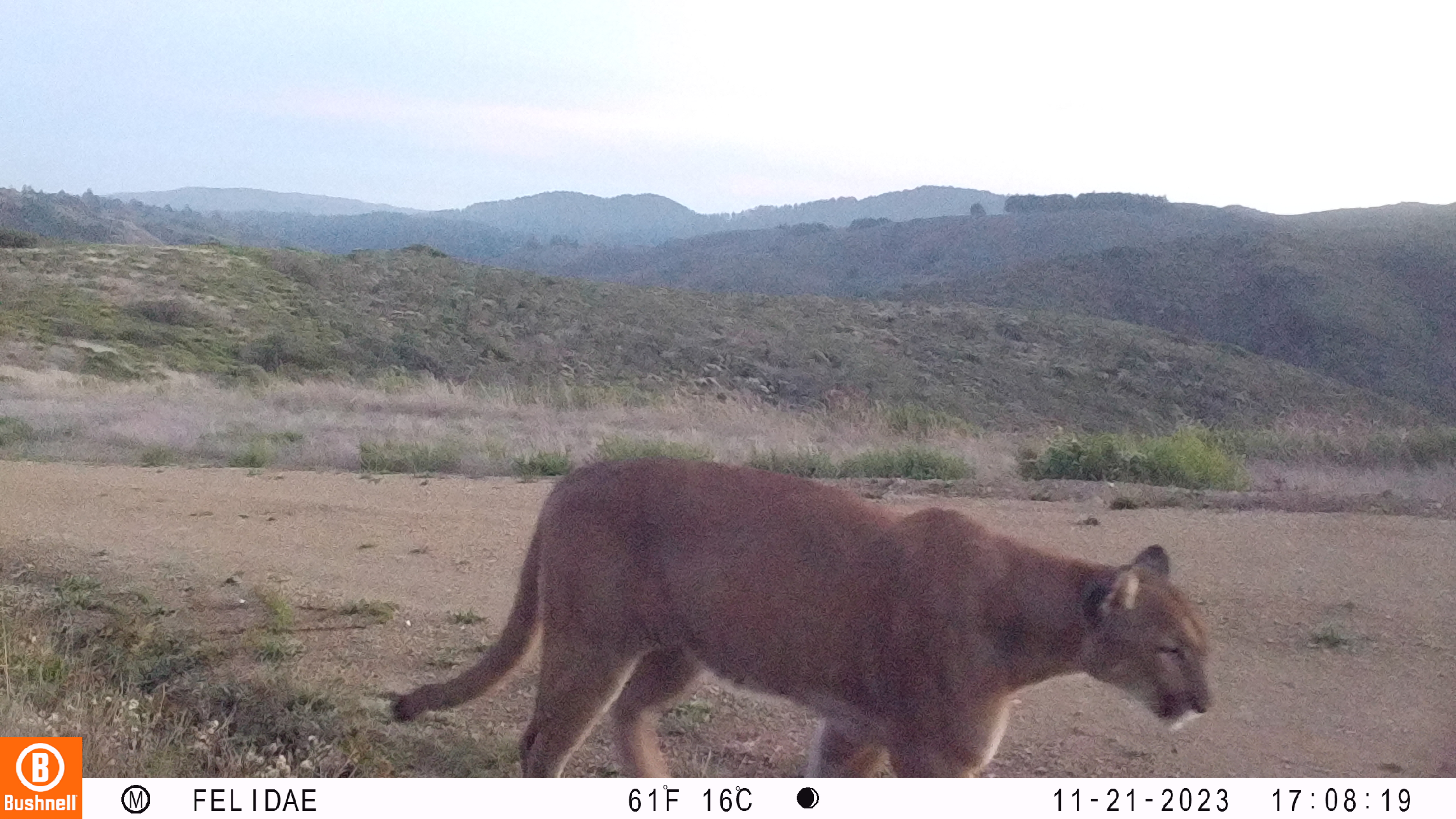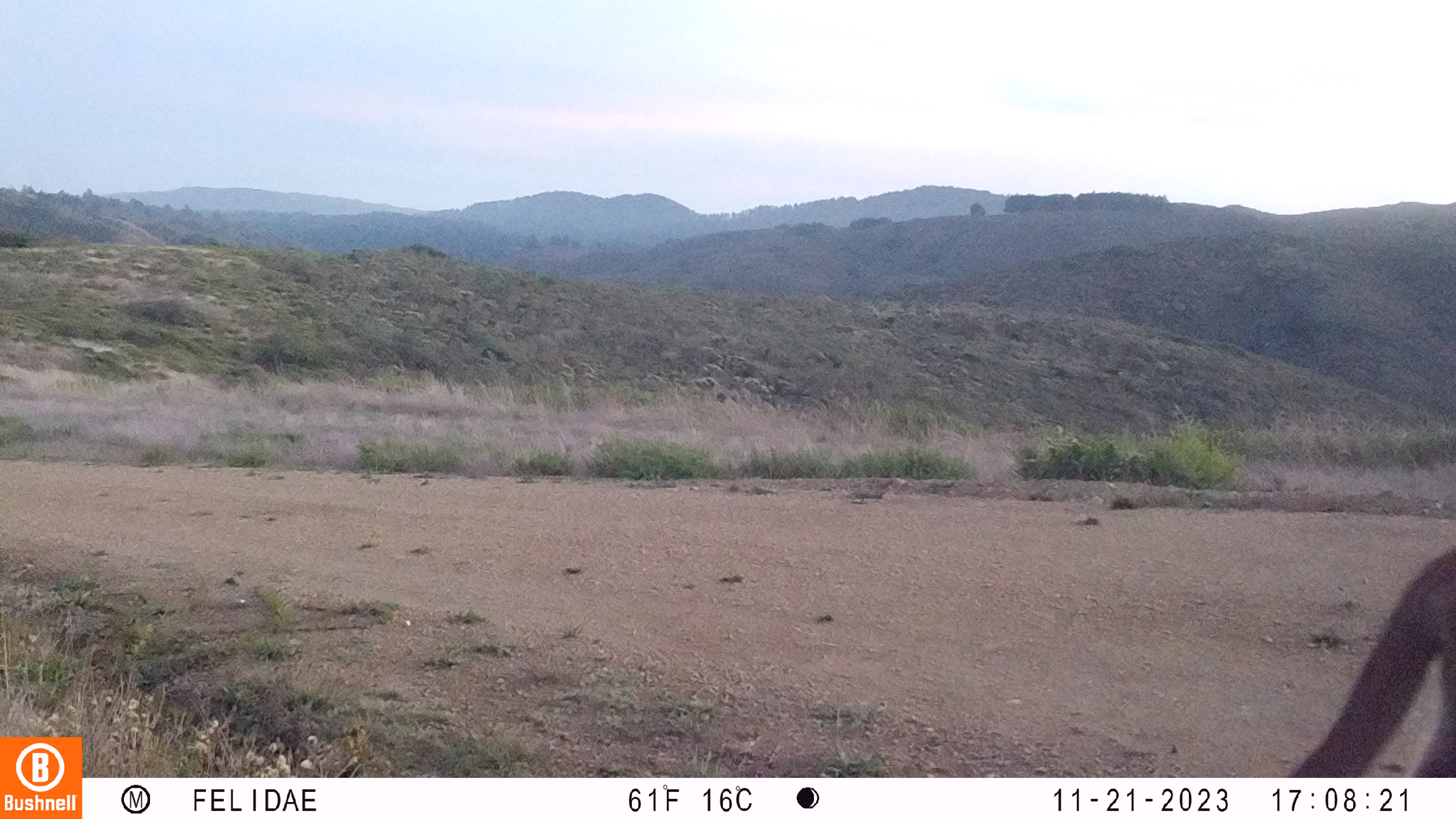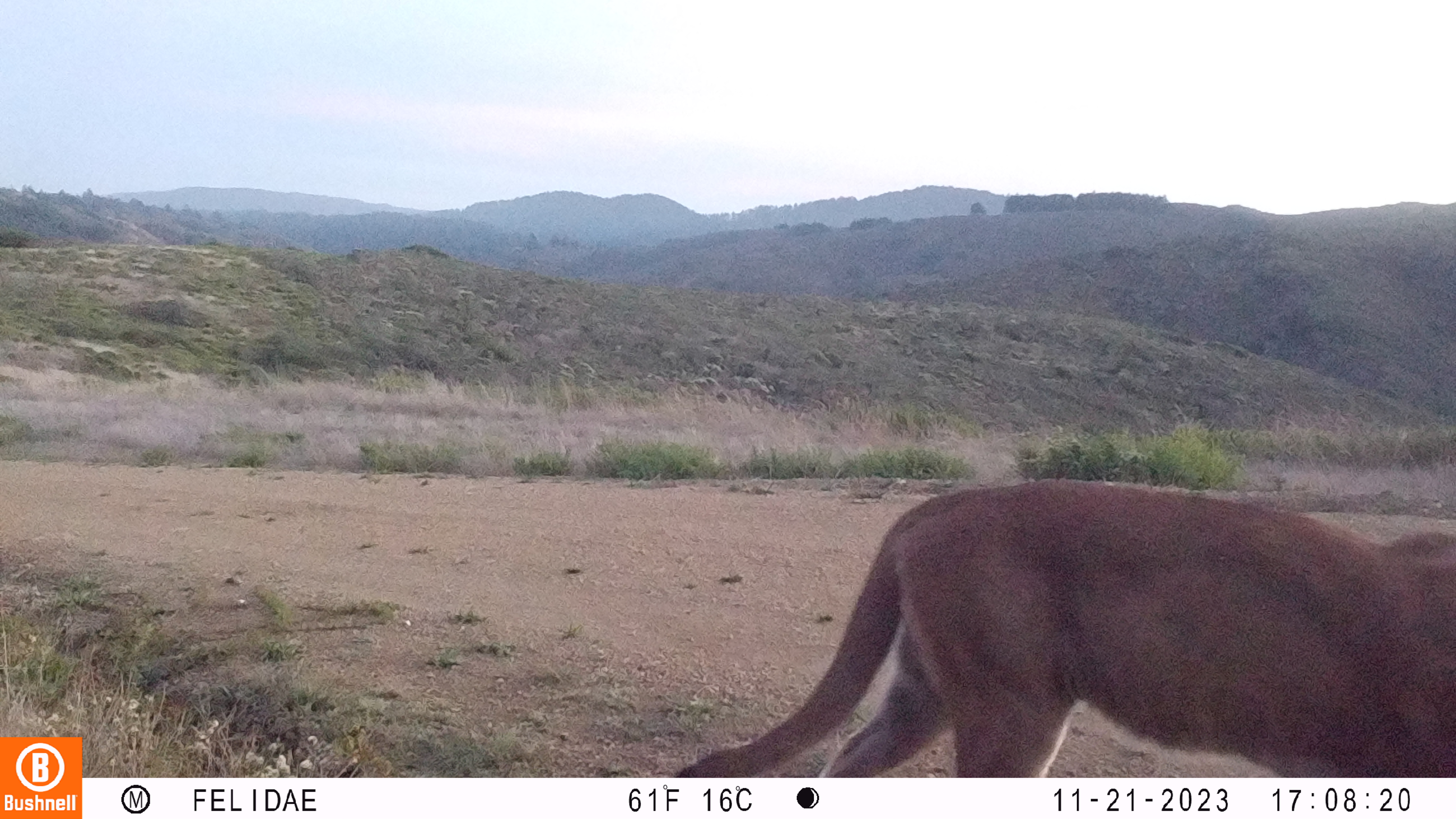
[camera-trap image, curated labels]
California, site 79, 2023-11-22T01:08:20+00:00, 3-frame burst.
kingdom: Animalia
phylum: Chordata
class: Mammalia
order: Carnivora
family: Felidae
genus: Puma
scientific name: Puma concolor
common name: puma